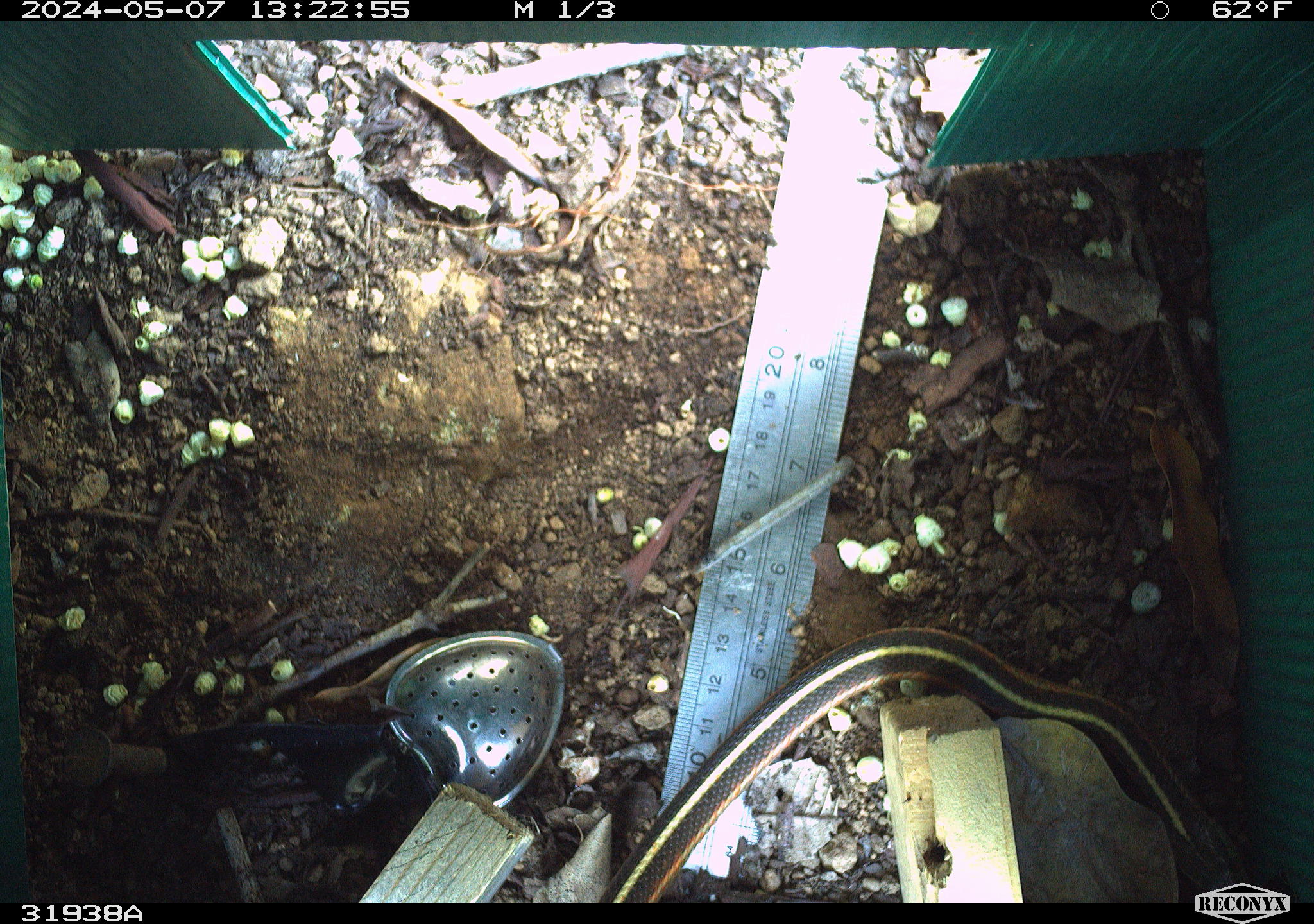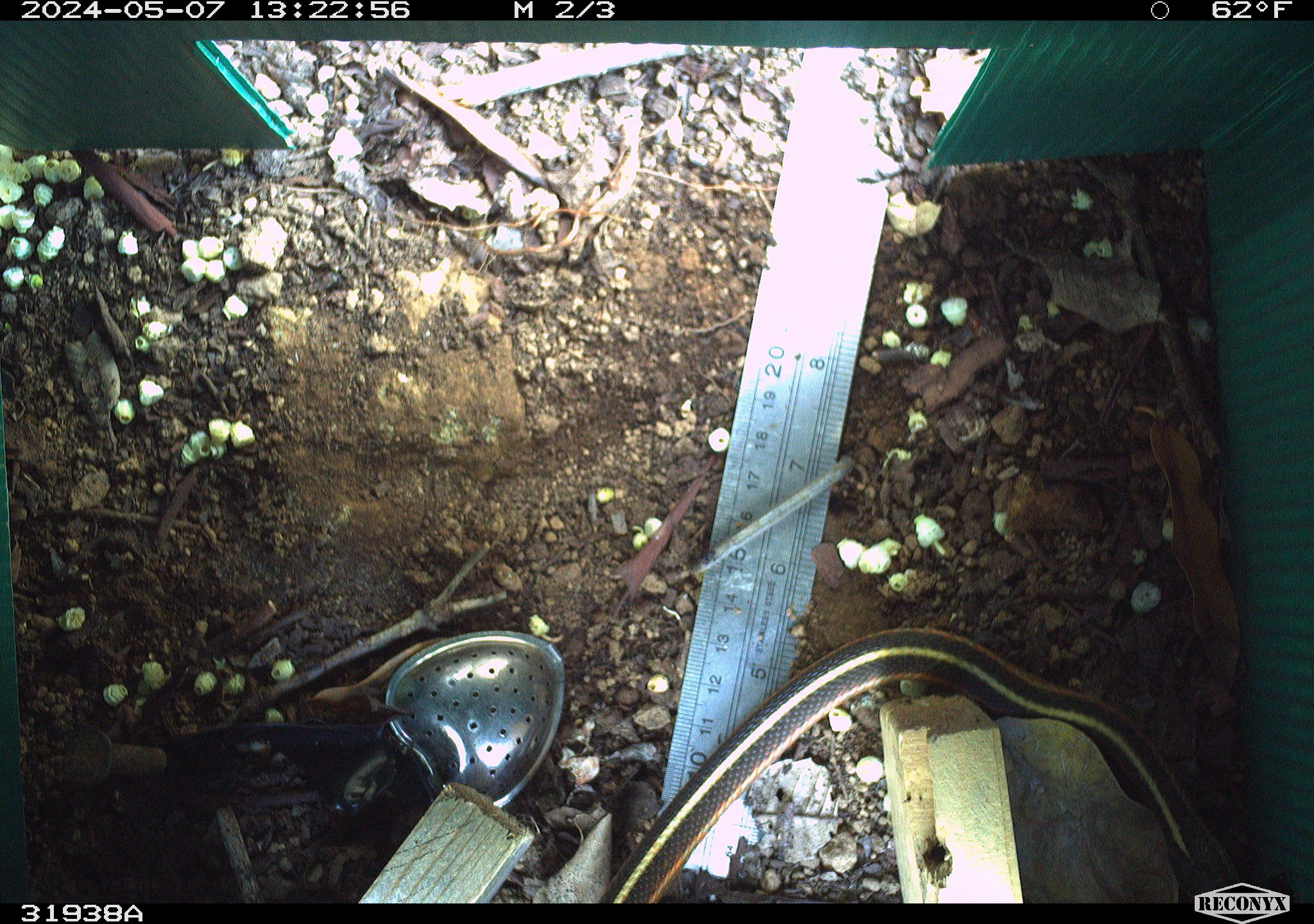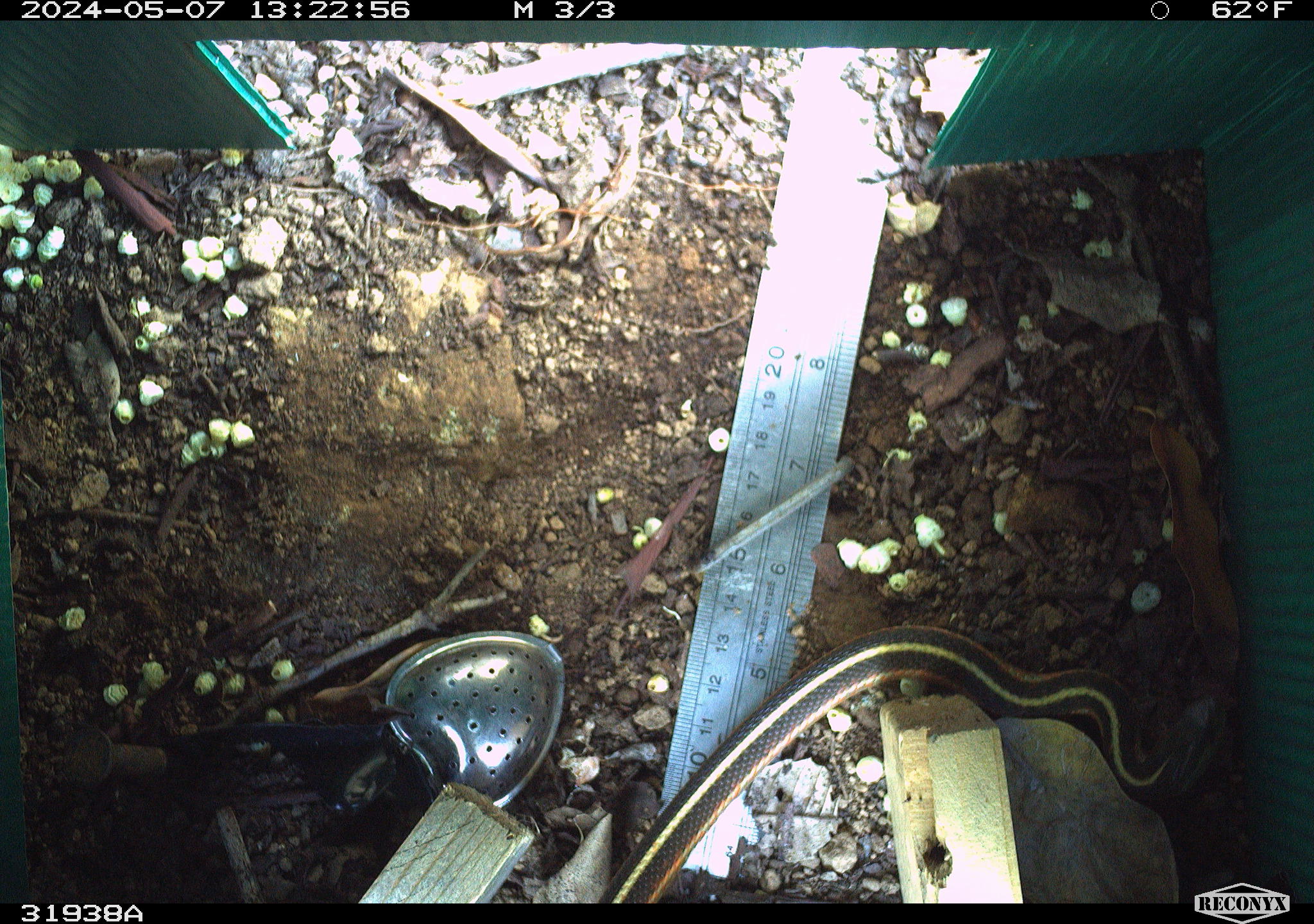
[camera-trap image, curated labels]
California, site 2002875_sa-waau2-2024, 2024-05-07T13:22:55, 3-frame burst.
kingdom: Animalia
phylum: Chordata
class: Reptilia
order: Squamata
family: Colubridae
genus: Thamnophis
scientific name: Thamnophis sirtalis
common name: common gartersnake